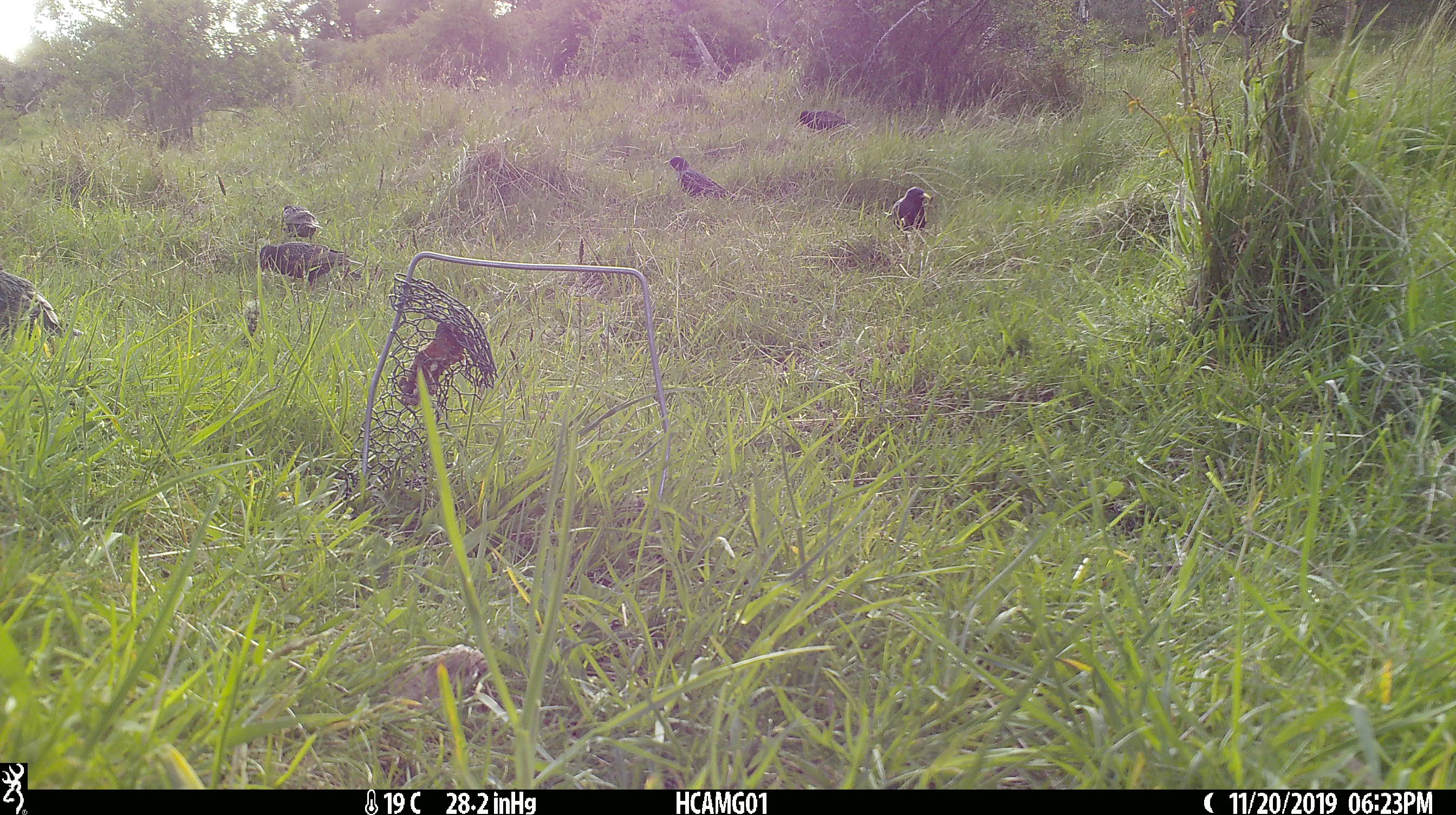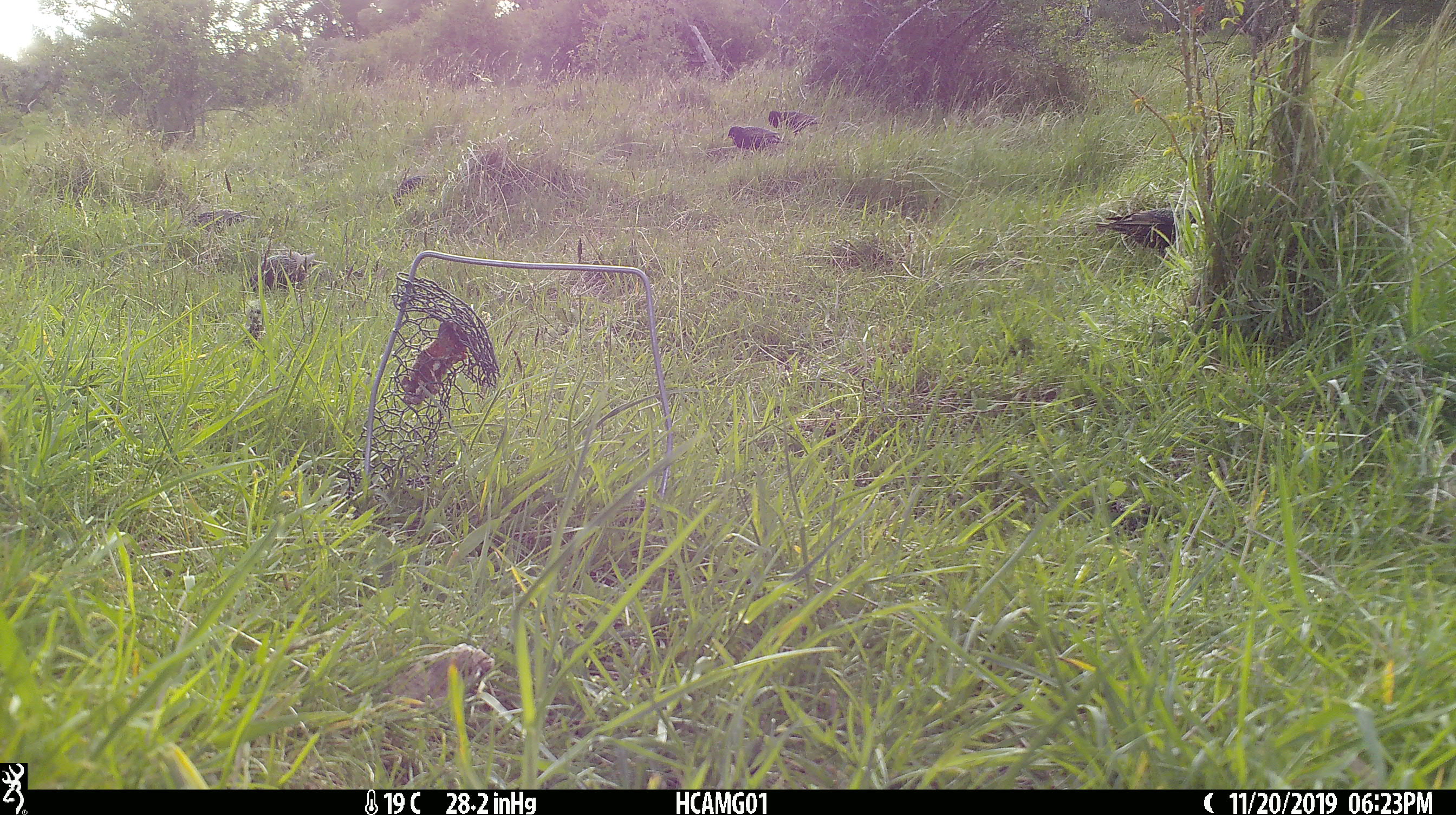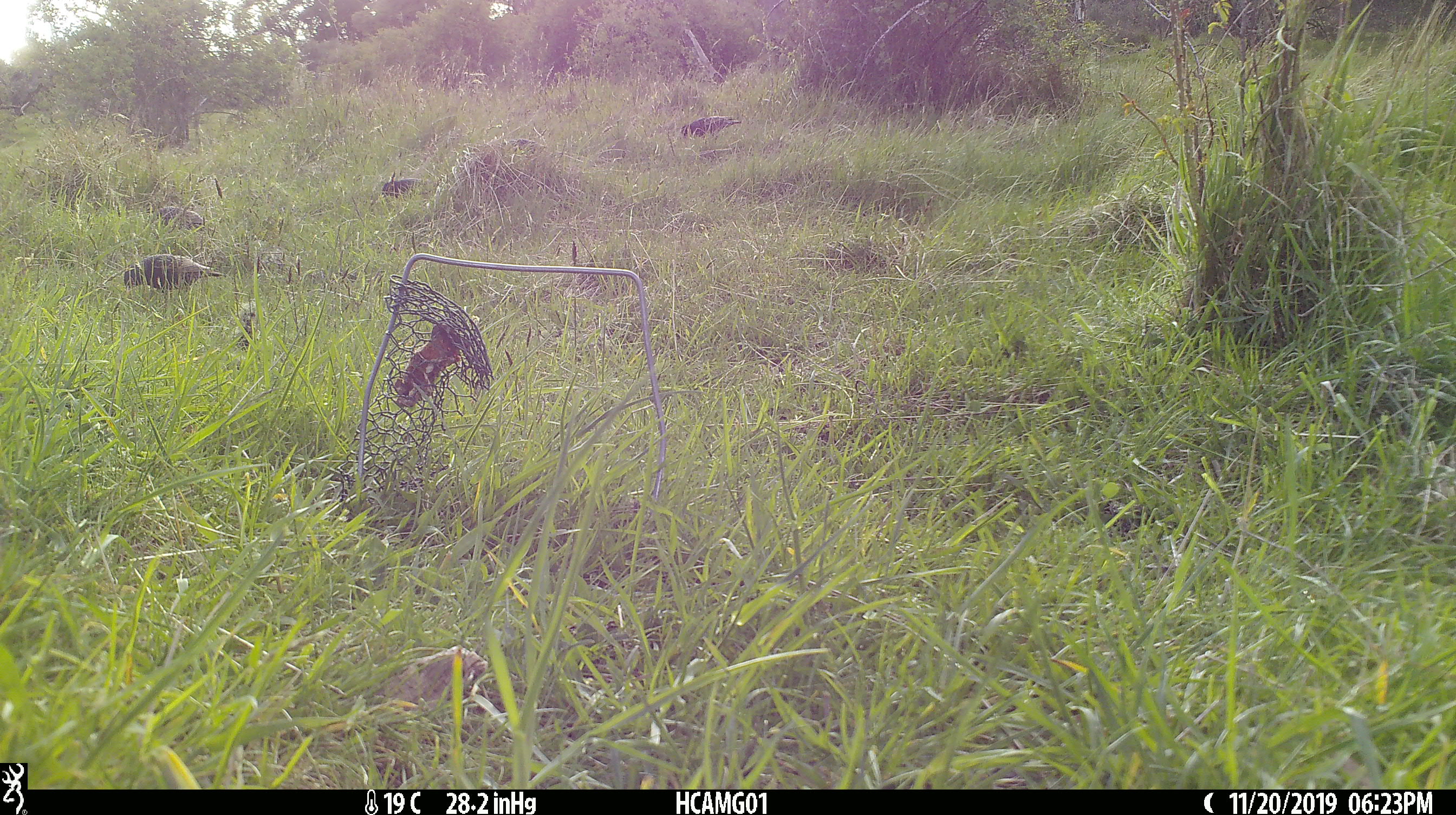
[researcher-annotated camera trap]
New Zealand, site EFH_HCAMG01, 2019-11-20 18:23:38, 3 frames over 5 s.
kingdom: Animalia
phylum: Chordata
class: Aves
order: Passeriformes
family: Sturnidae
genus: Sturnus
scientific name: Sturnus vulgaris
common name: european starling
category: starling